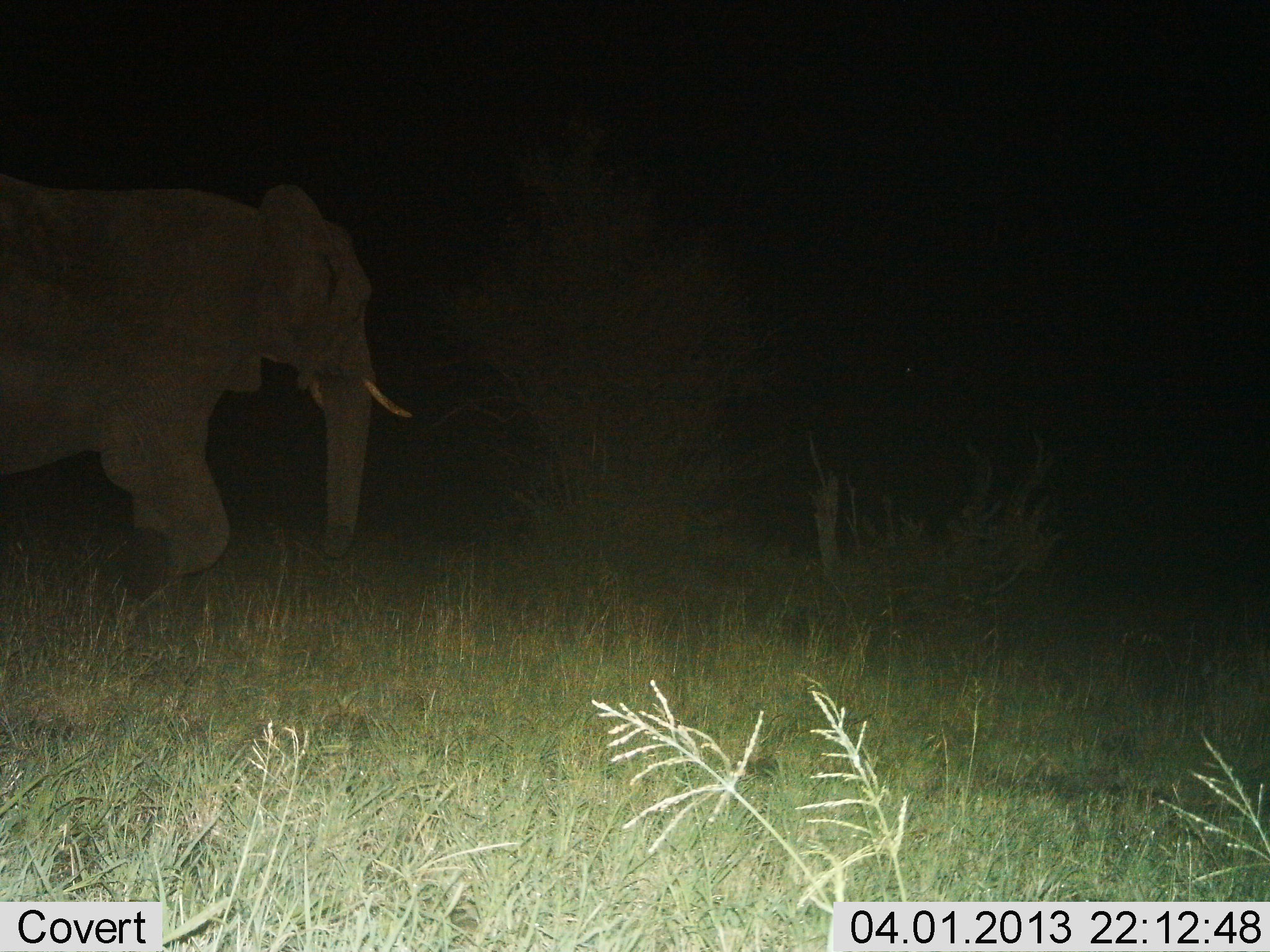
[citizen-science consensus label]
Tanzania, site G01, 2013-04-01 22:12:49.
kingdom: Animalia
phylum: Chordata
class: Mammalia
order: Proboscidea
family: Elephantidae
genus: Loxodonta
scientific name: Loxodonta africana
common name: african bush elephant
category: elephant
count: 1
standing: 11%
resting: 0%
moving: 89%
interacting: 0%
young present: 2%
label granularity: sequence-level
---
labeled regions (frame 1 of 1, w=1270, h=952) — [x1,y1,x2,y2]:
animal: [0,180,417,569]